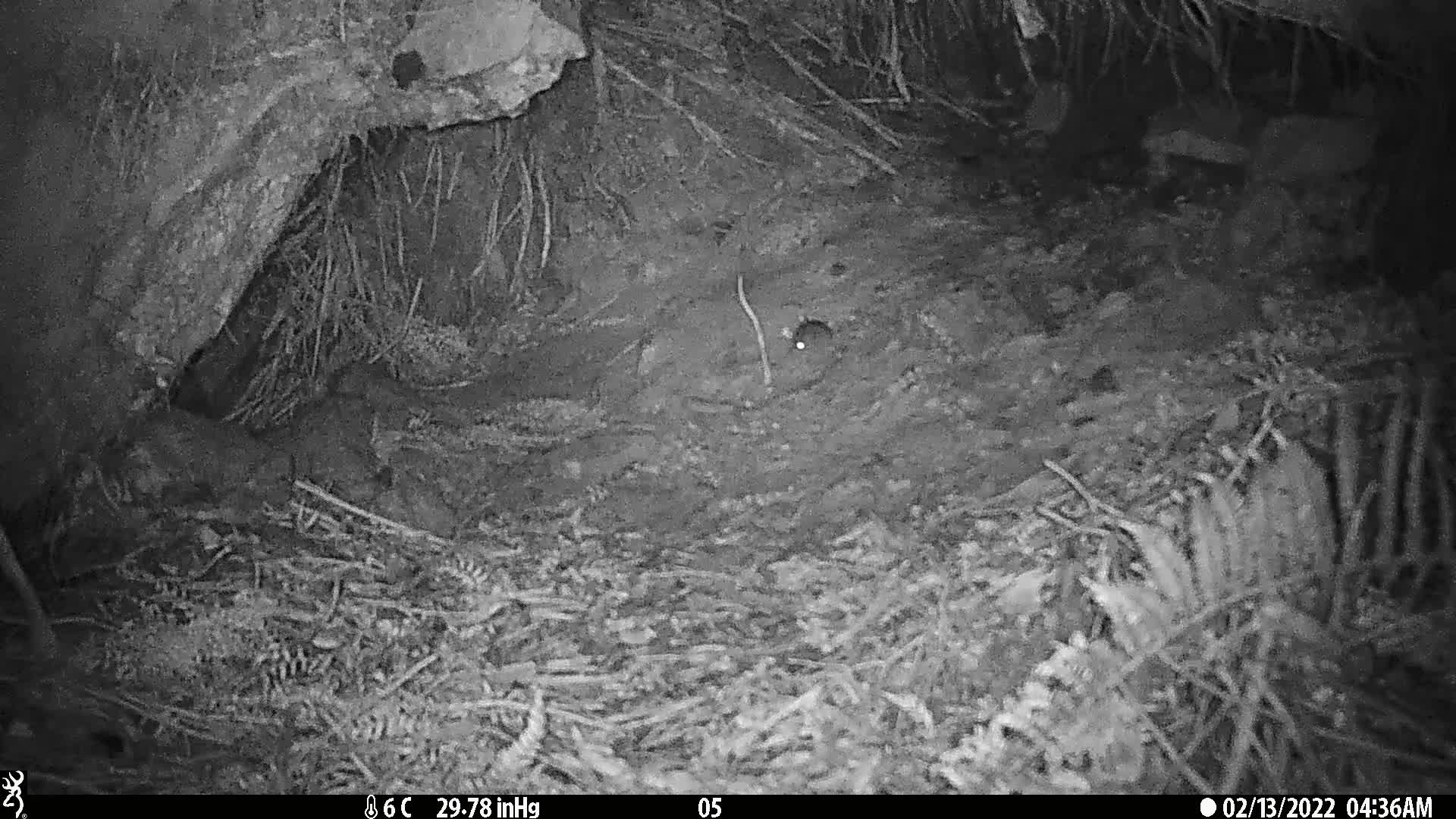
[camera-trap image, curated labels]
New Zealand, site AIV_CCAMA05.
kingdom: Animalia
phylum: Chordata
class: Mammalia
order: Rodentia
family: Muridae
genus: Mus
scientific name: Mus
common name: mouse